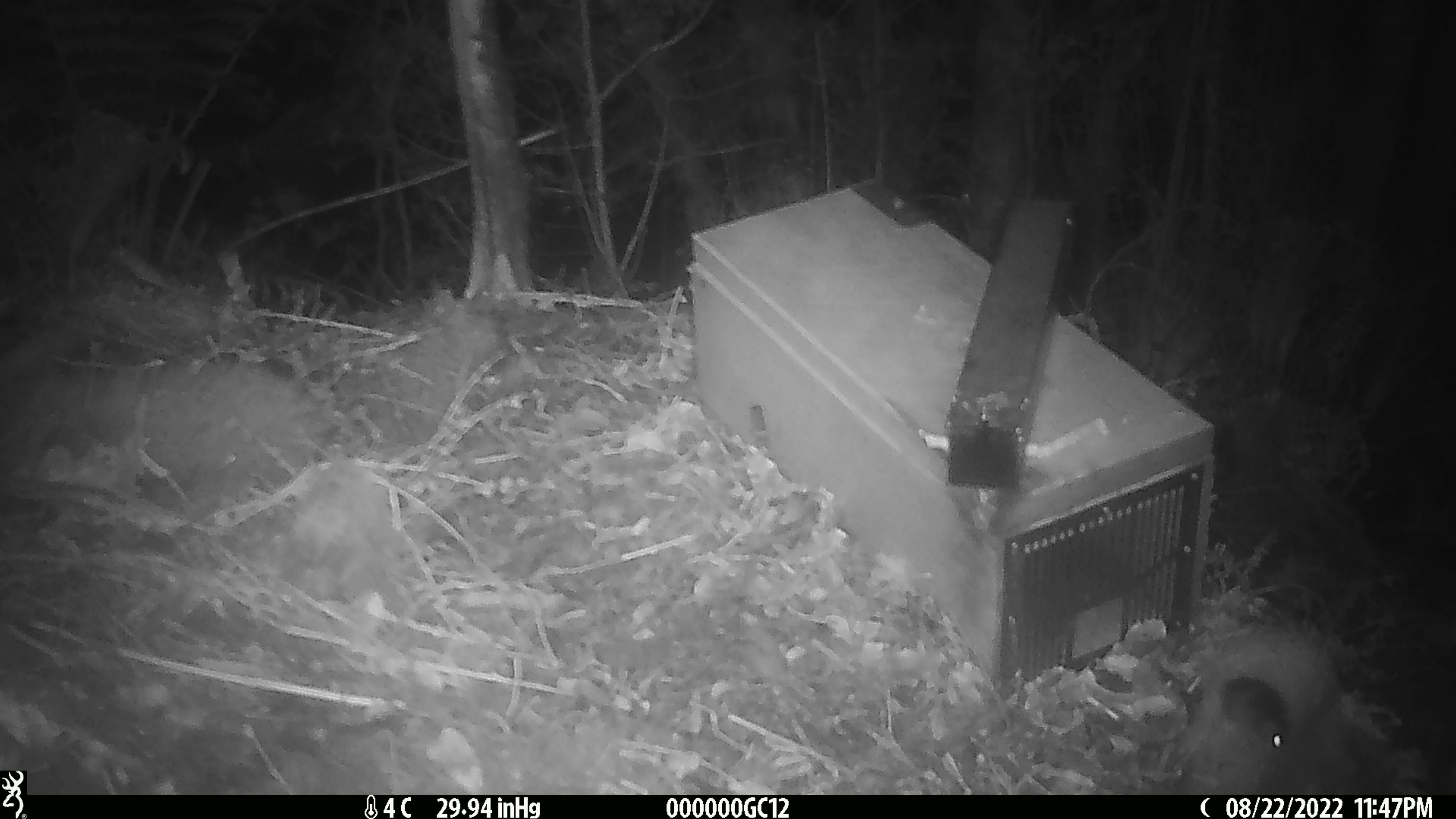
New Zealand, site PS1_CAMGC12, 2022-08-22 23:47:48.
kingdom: Animalia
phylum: Chordata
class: Mammalia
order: Rodentia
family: Muridae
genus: Mus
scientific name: Mus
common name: mouse